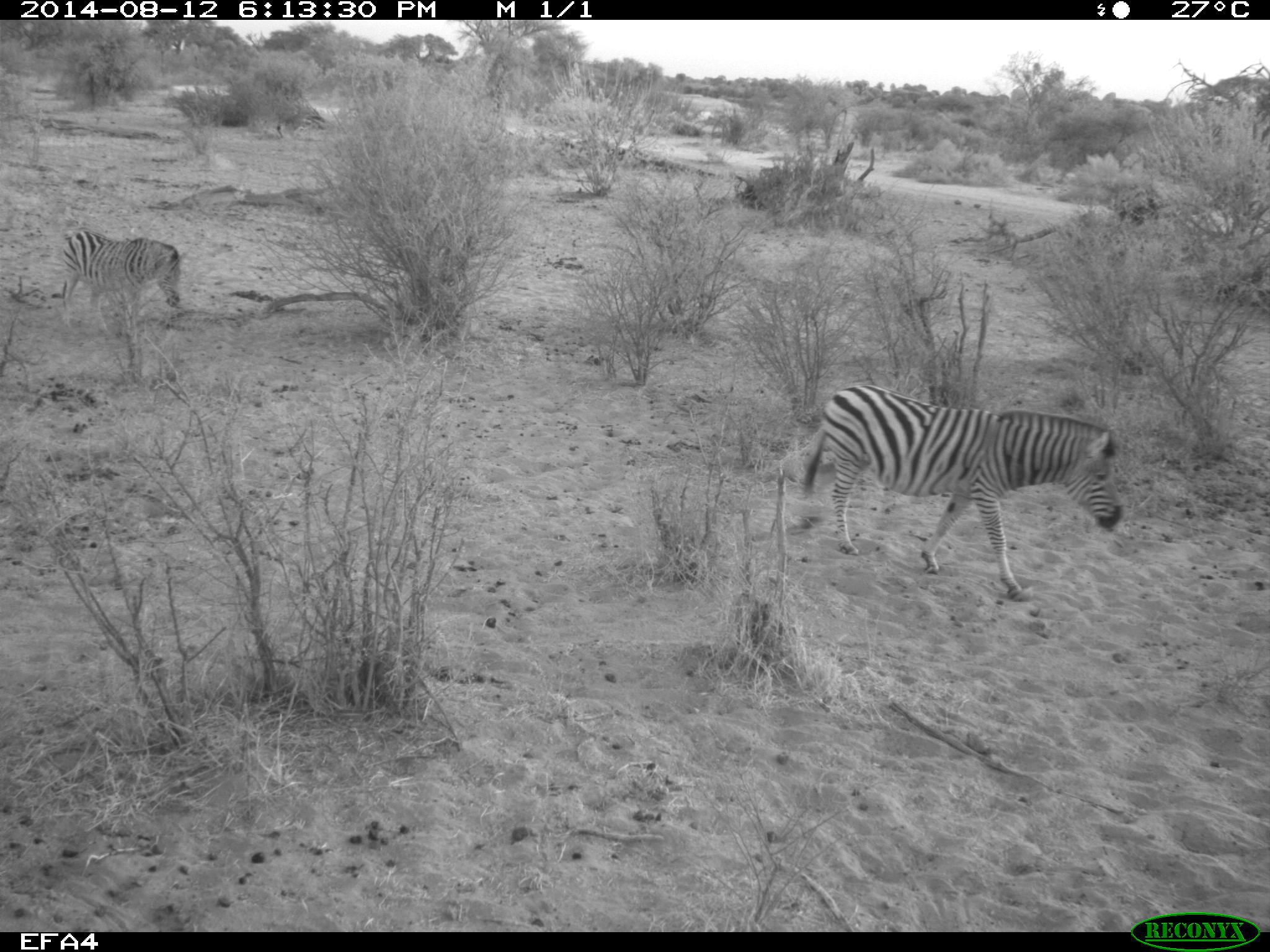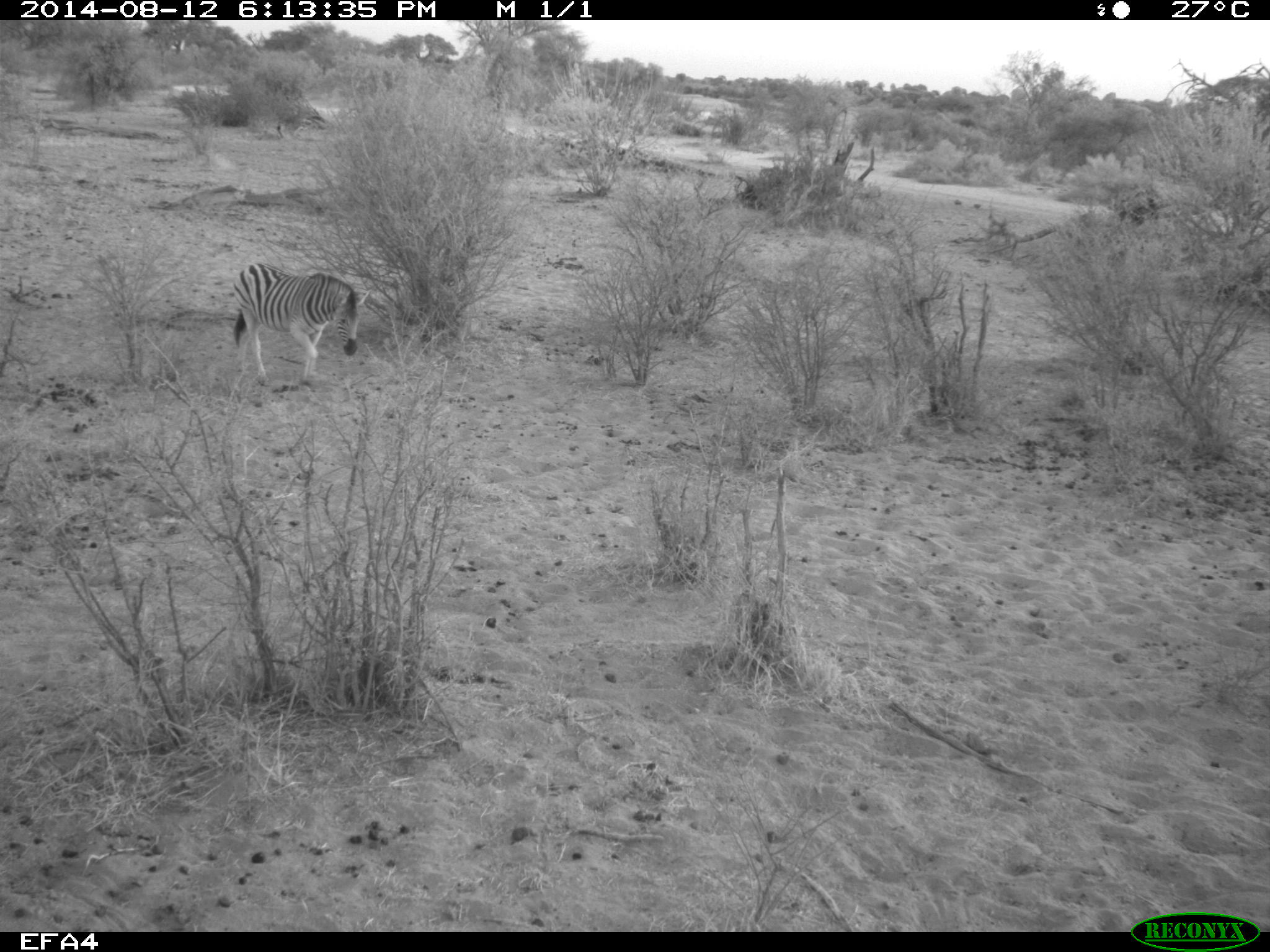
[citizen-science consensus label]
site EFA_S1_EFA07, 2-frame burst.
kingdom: Animalia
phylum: Chordata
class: Mammalia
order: Perissodactyla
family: Equidae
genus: Equus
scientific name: Equus quagga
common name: plains zebra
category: zebraplains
Zebraplains (plains zebra) (Equus quagga), count 2. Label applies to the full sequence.